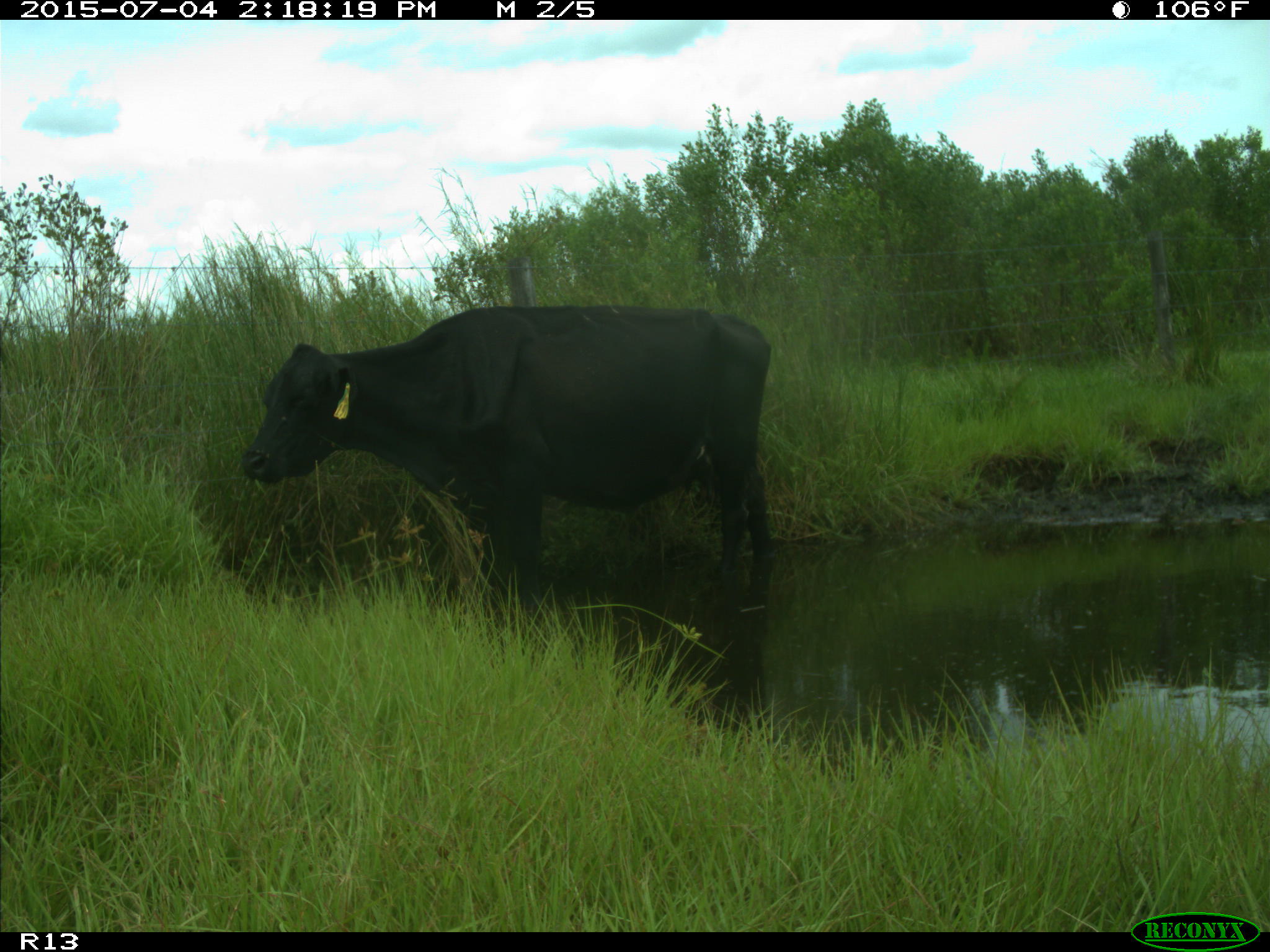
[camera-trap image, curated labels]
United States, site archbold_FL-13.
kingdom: Animalia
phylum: Chordata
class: Mammalia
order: Artiodactyla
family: Bovidae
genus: Bos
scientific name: Bos taurus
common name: domestic cow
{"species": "Bos taurus (domestic cow)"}